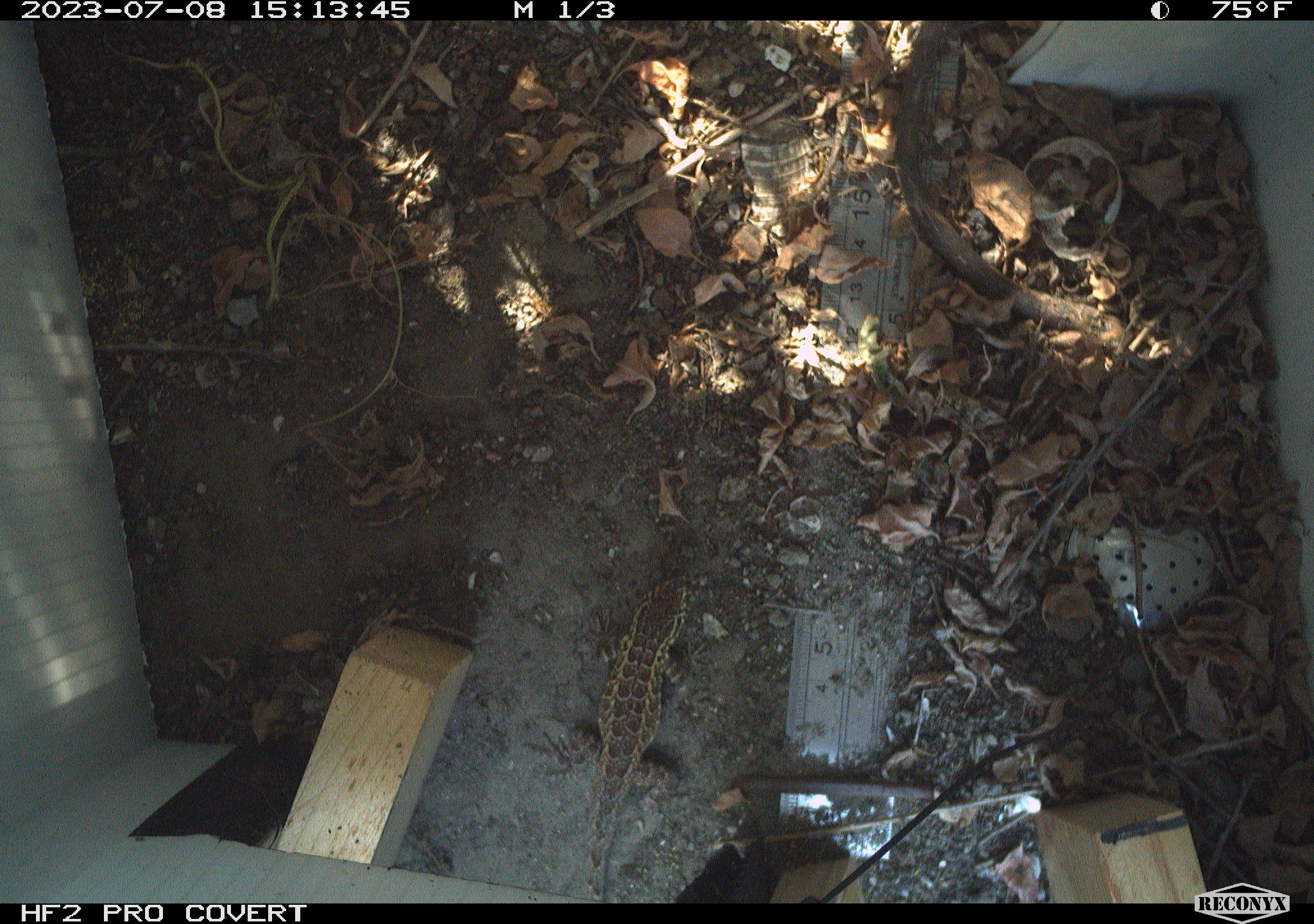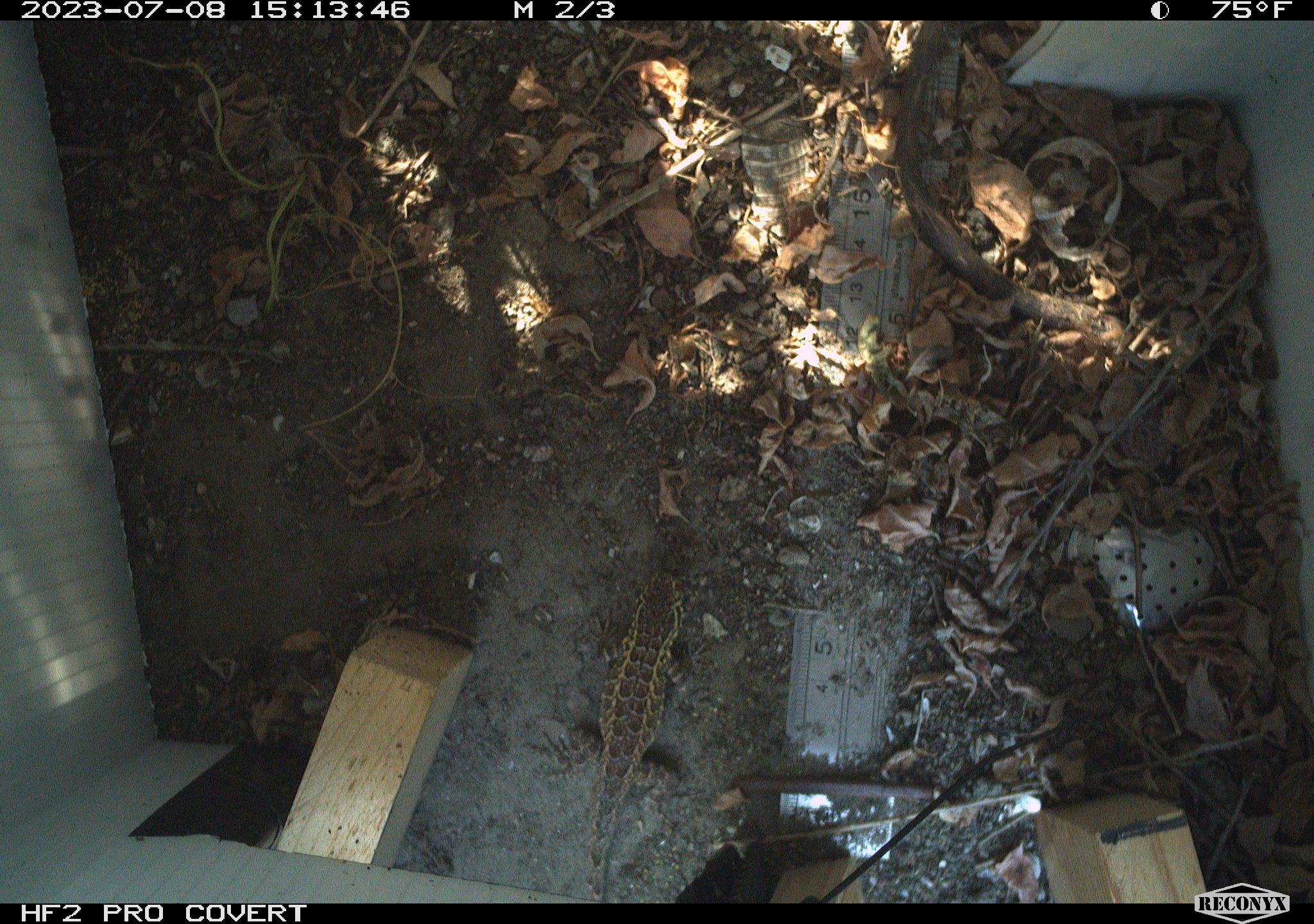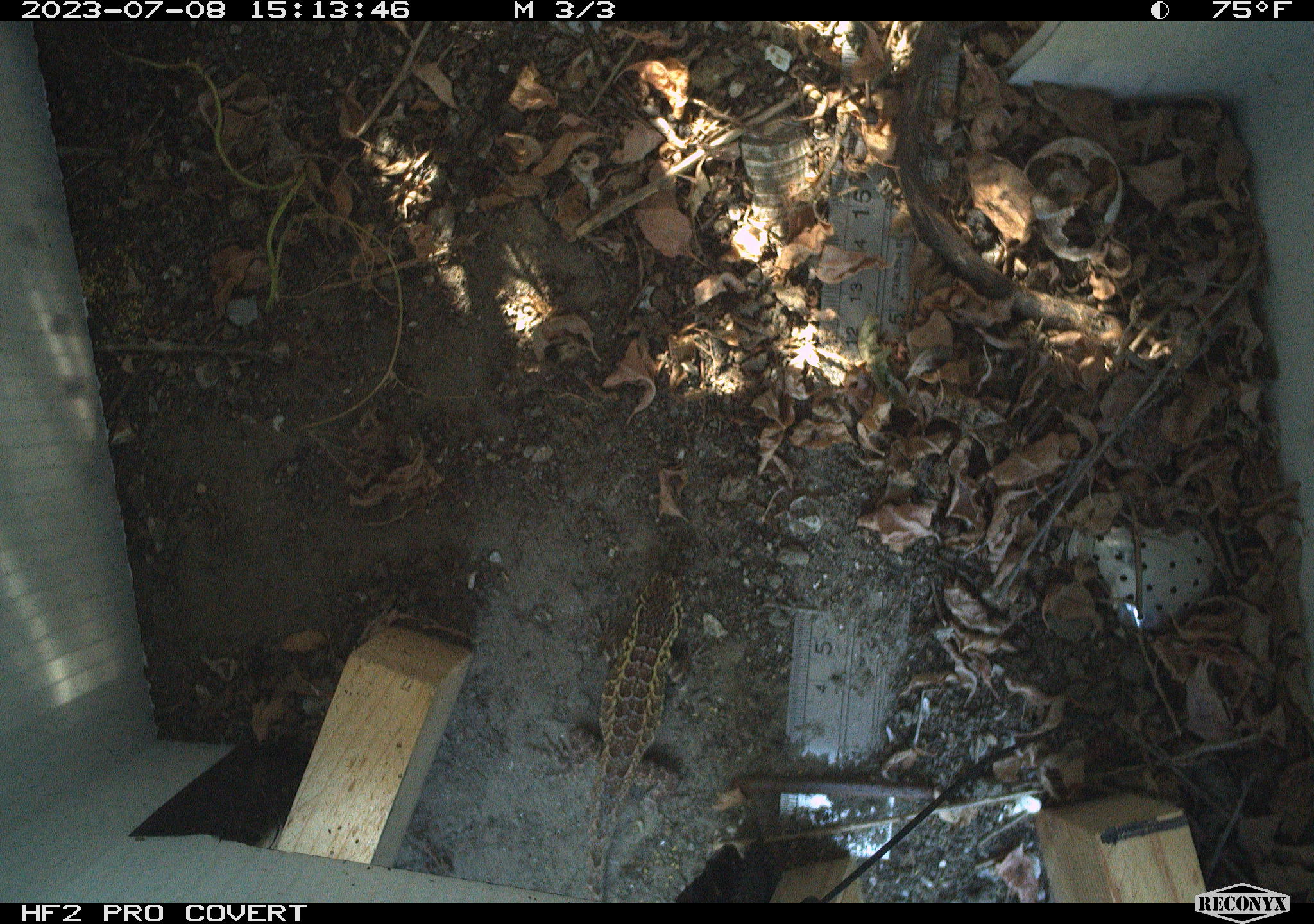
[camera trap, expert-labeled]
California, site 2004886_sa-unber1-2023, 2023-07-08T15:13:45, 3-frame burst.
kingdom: Animalia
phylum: Chordata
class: Reptilia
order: Squamata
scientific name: Squamata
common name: lizards and snakes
Lizards and snakes (Squamata).